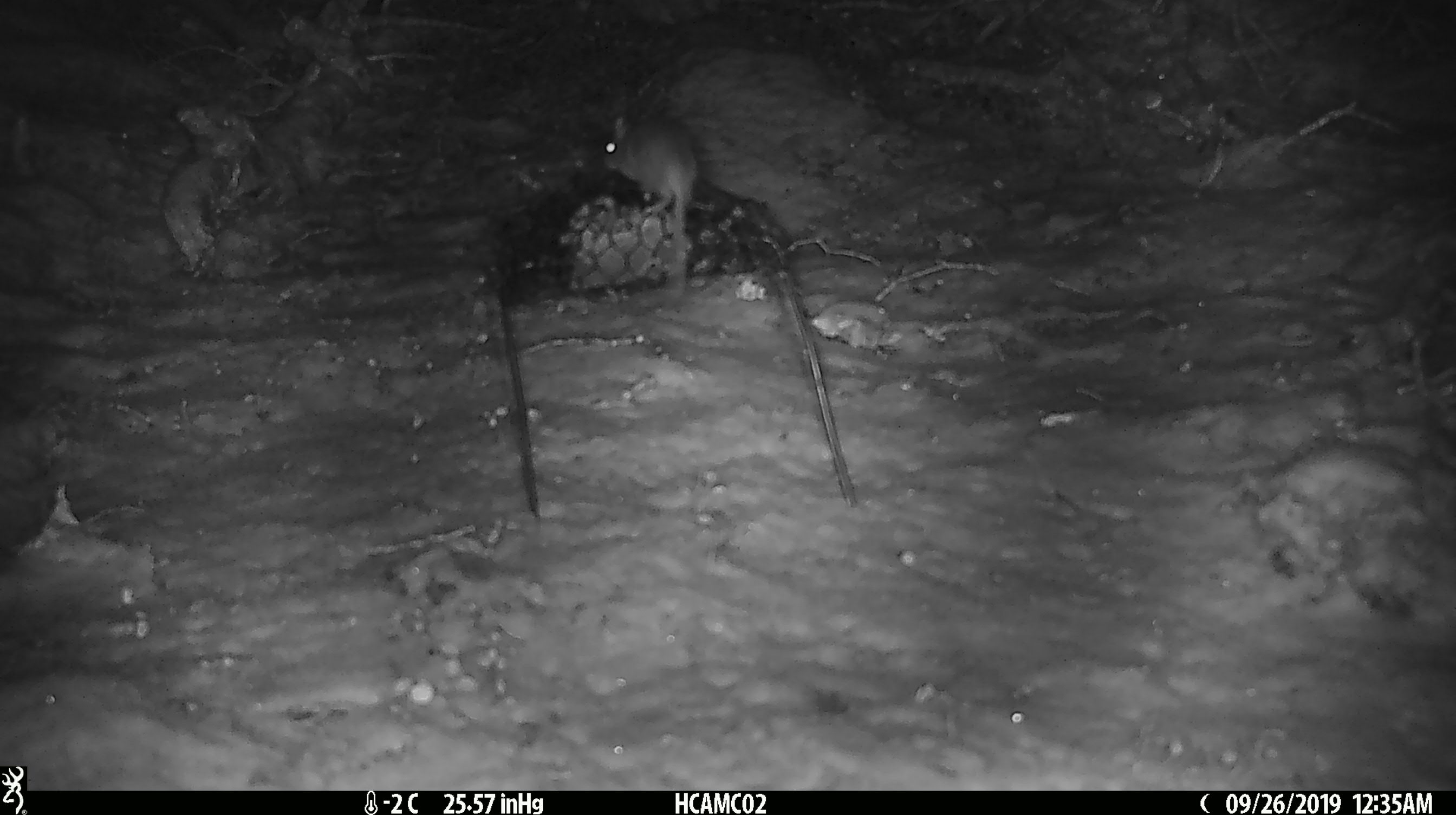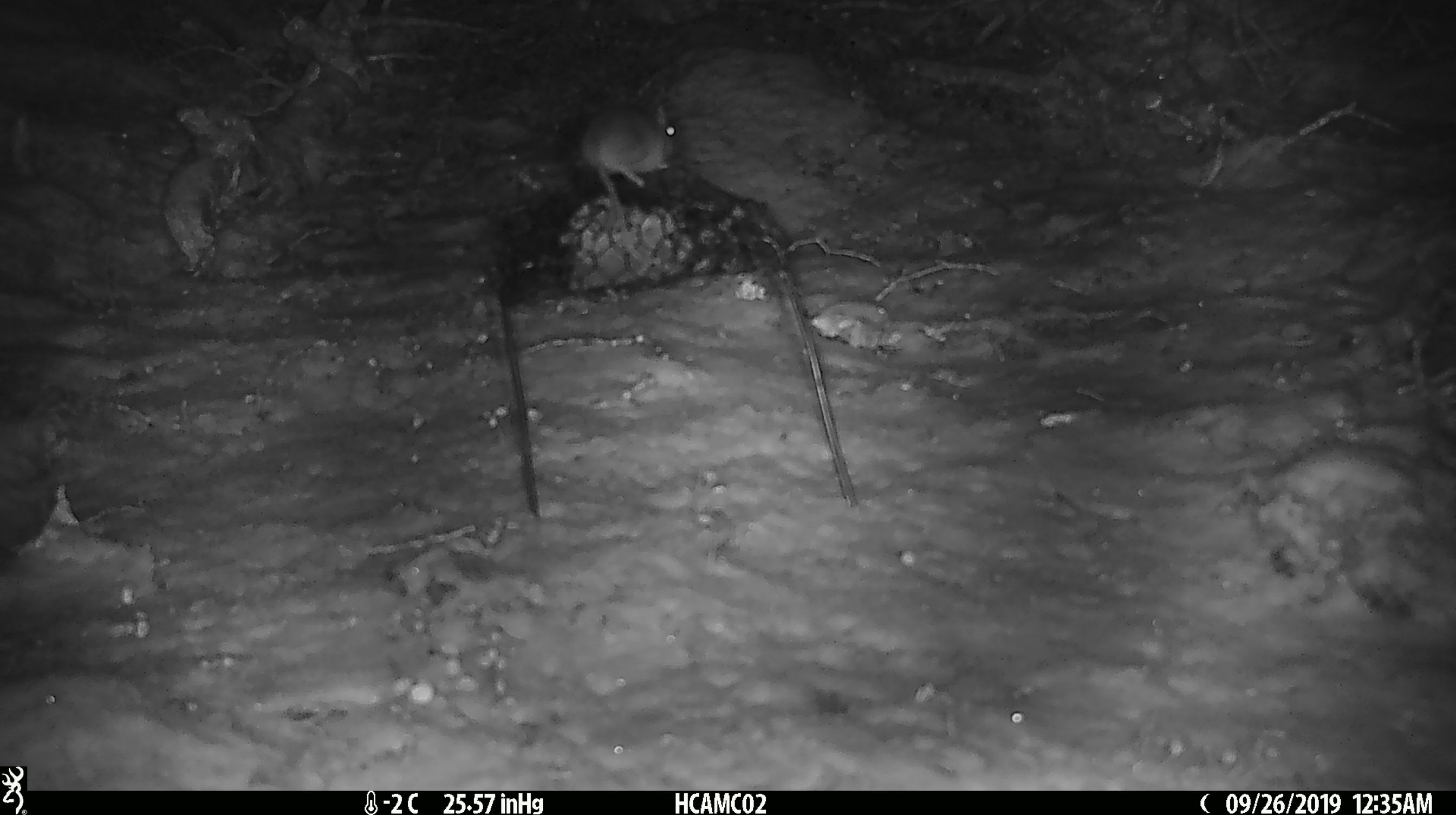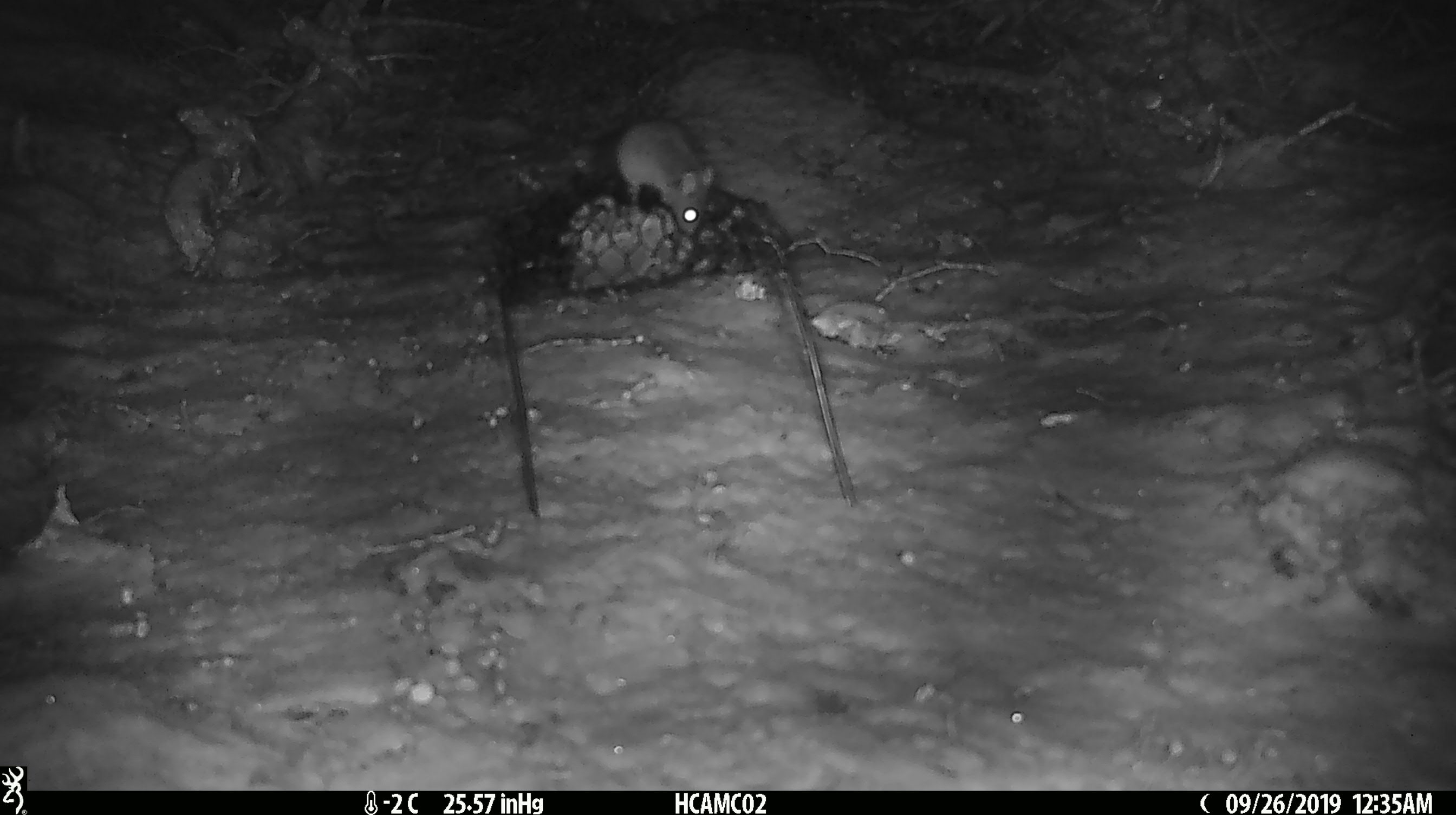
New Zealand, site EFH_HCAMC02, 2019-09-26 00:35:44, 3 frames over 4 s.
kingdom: Animalia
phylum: Chordata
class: Mammalia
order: Rodentia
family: Muridae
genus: Mus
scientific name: Mus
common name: mouse